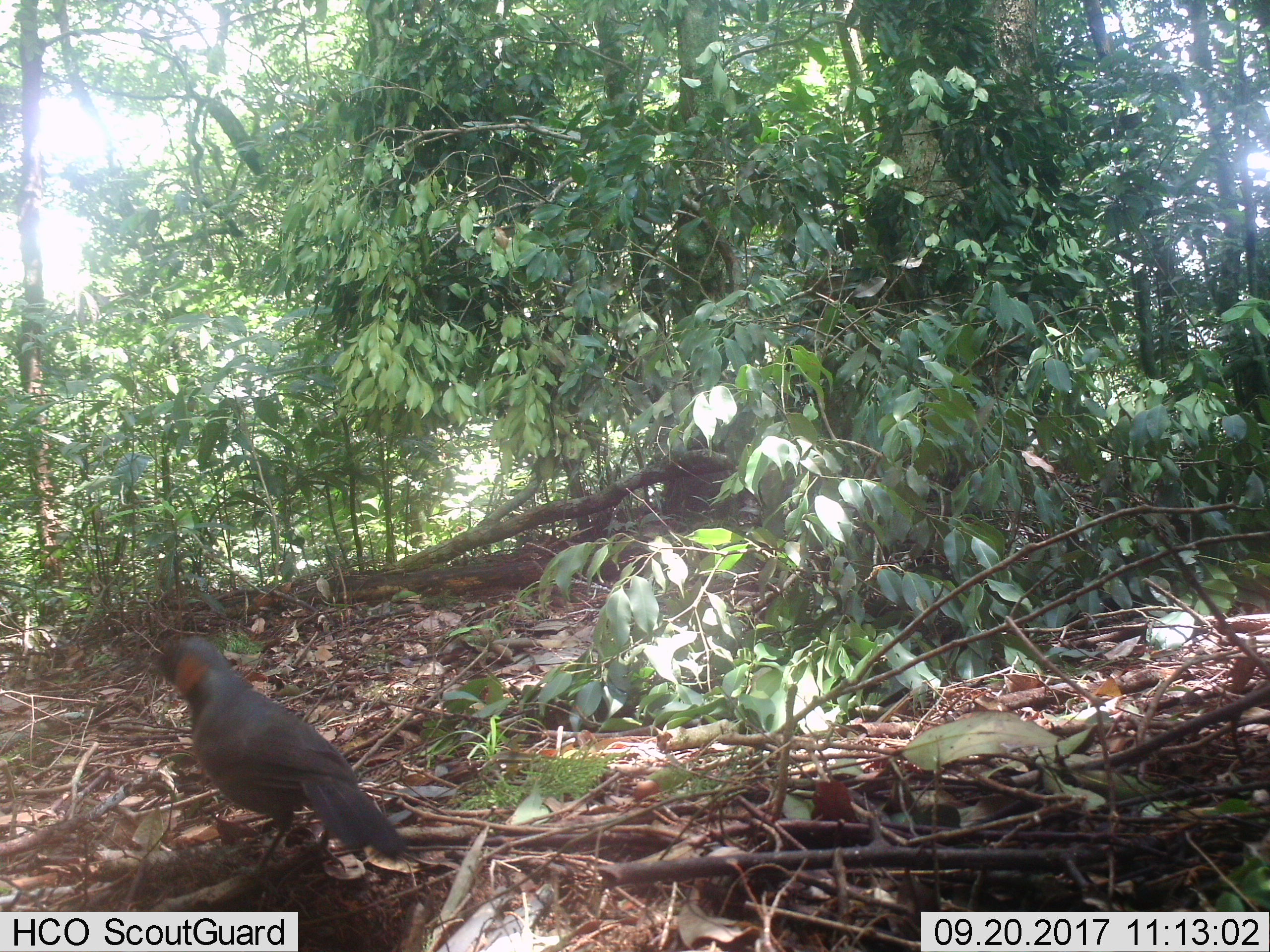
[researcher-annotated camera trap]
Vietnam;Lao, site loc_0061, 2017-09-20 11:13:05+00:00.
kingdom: Animalia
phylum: Chordata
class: Aves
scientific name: Aves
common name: bird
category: unidentified bird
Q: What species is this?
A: Unidentified bird (bird) (Aves).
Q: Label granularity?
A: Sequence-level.